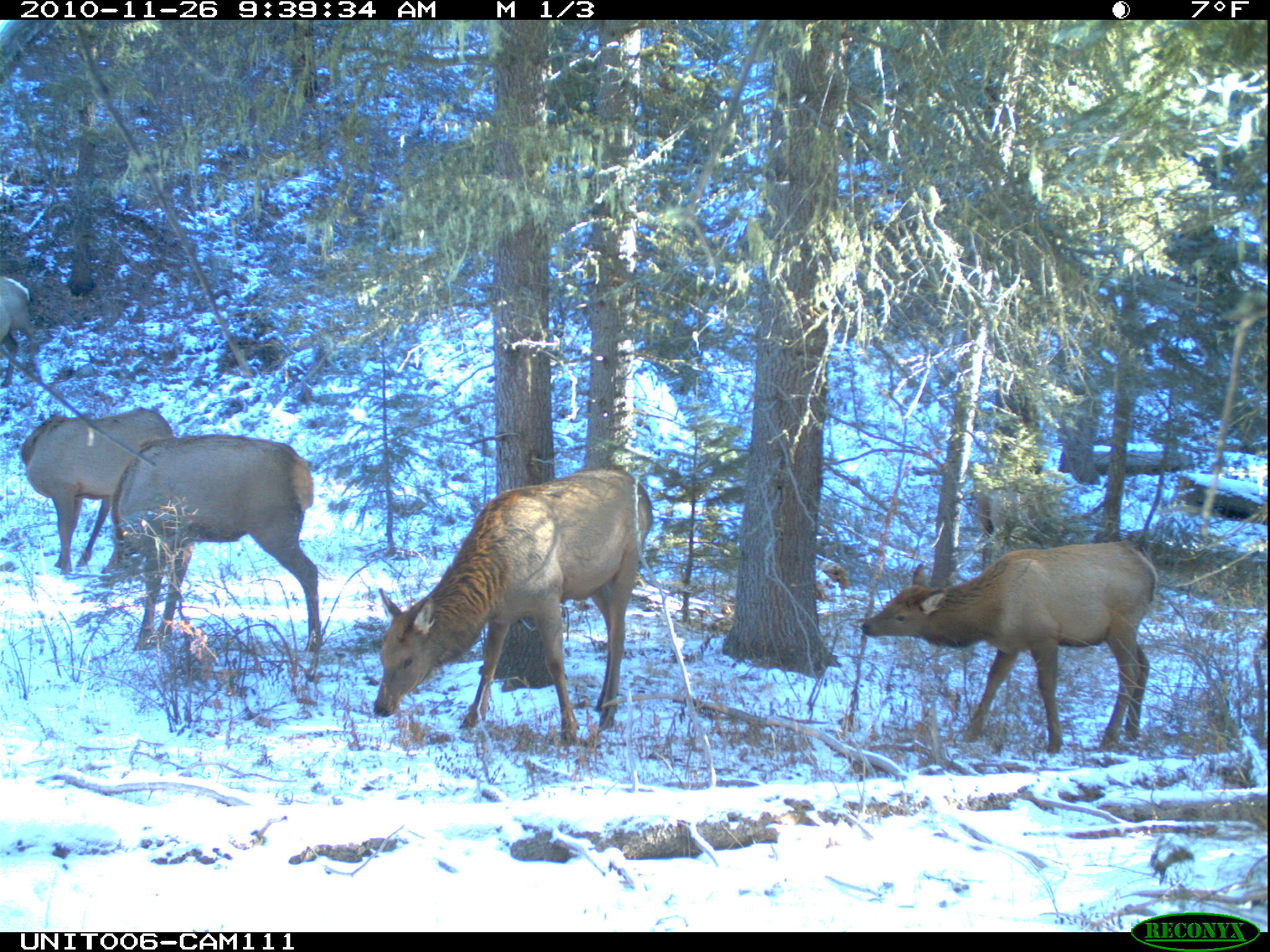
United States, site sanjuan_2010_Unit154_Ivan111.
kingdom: Animalia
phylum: Chordata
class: Mammalia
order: Artiodactyla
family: Cervidae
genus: Cervus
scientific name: Cervus elaphus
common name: red deer